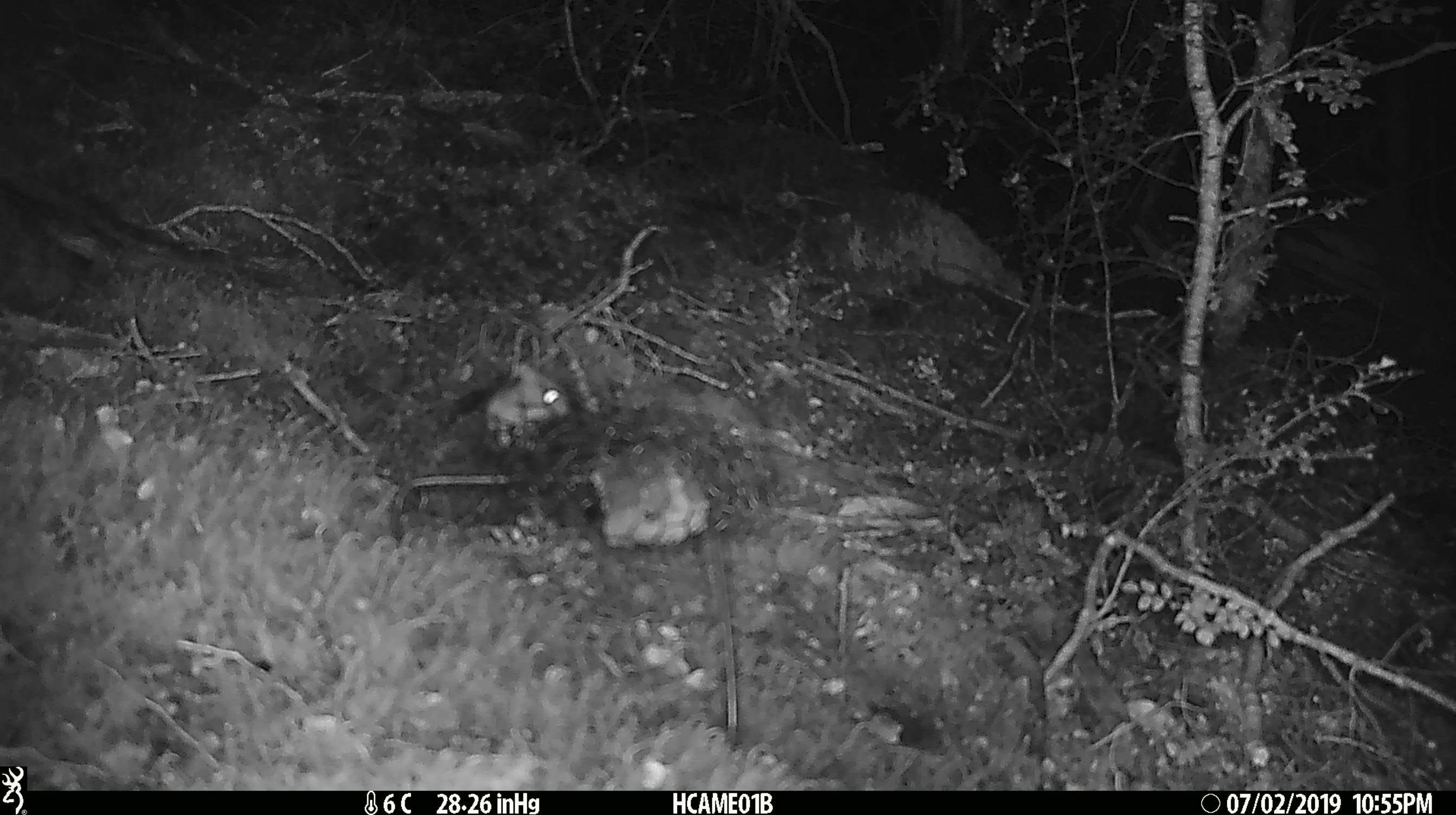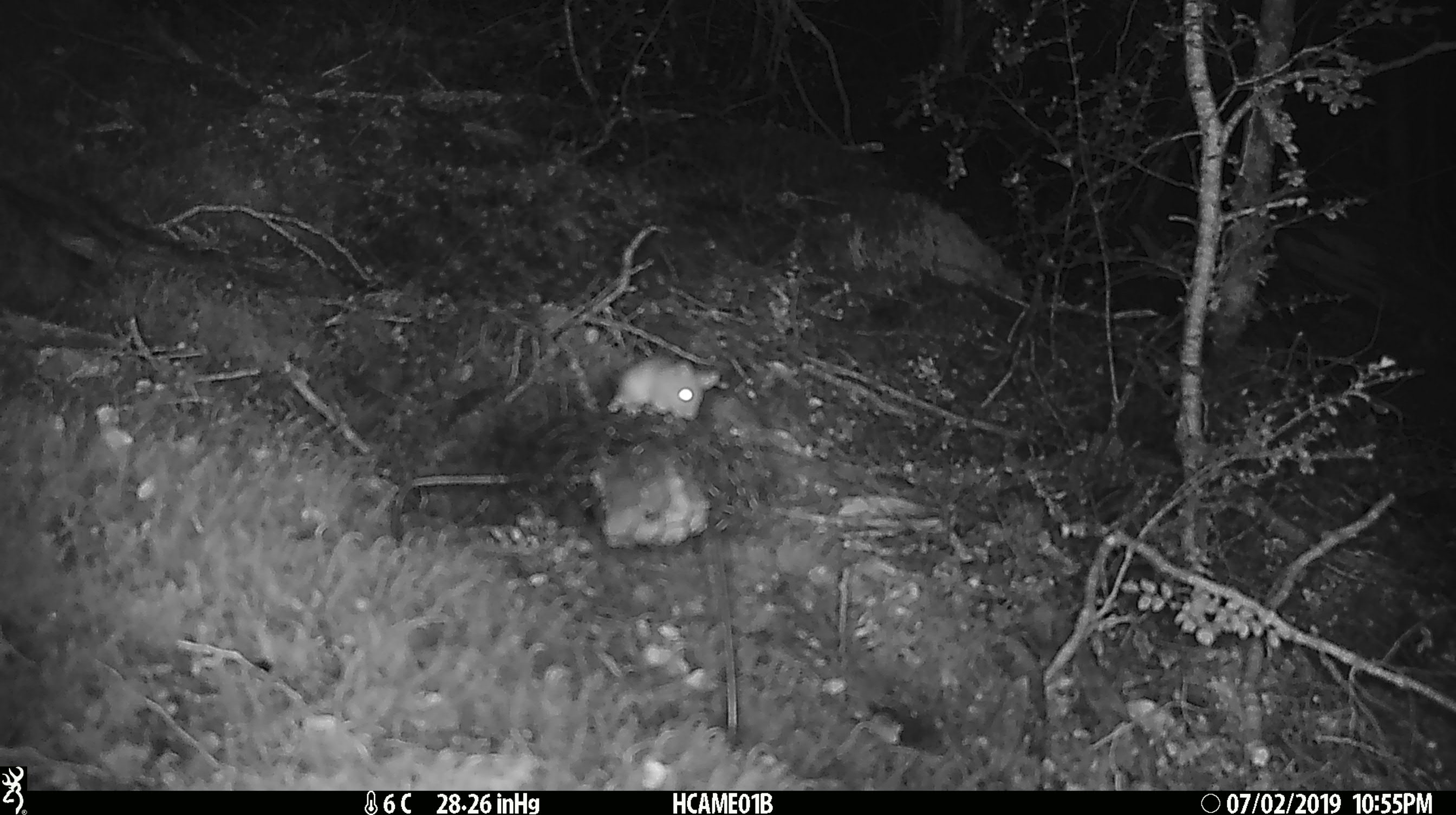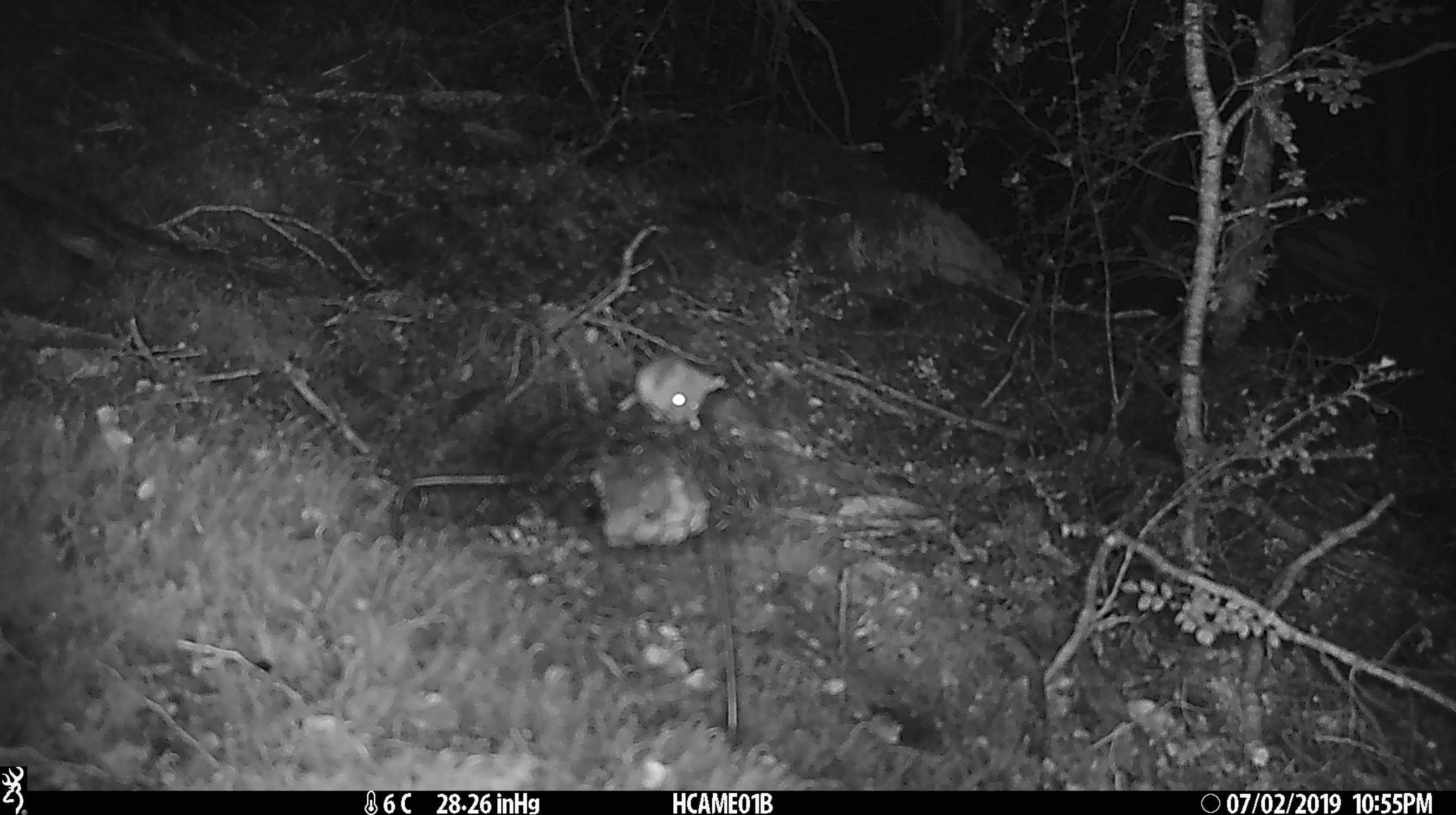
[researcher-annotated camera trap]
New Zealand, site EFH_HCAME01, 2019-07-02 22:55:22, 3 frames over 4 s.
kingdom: Animalia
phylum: Chordata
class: Mammalia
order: Rodentia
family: Muridae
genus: Mus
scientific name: Mus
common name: mouse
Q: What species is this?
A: Mouse (Mus).